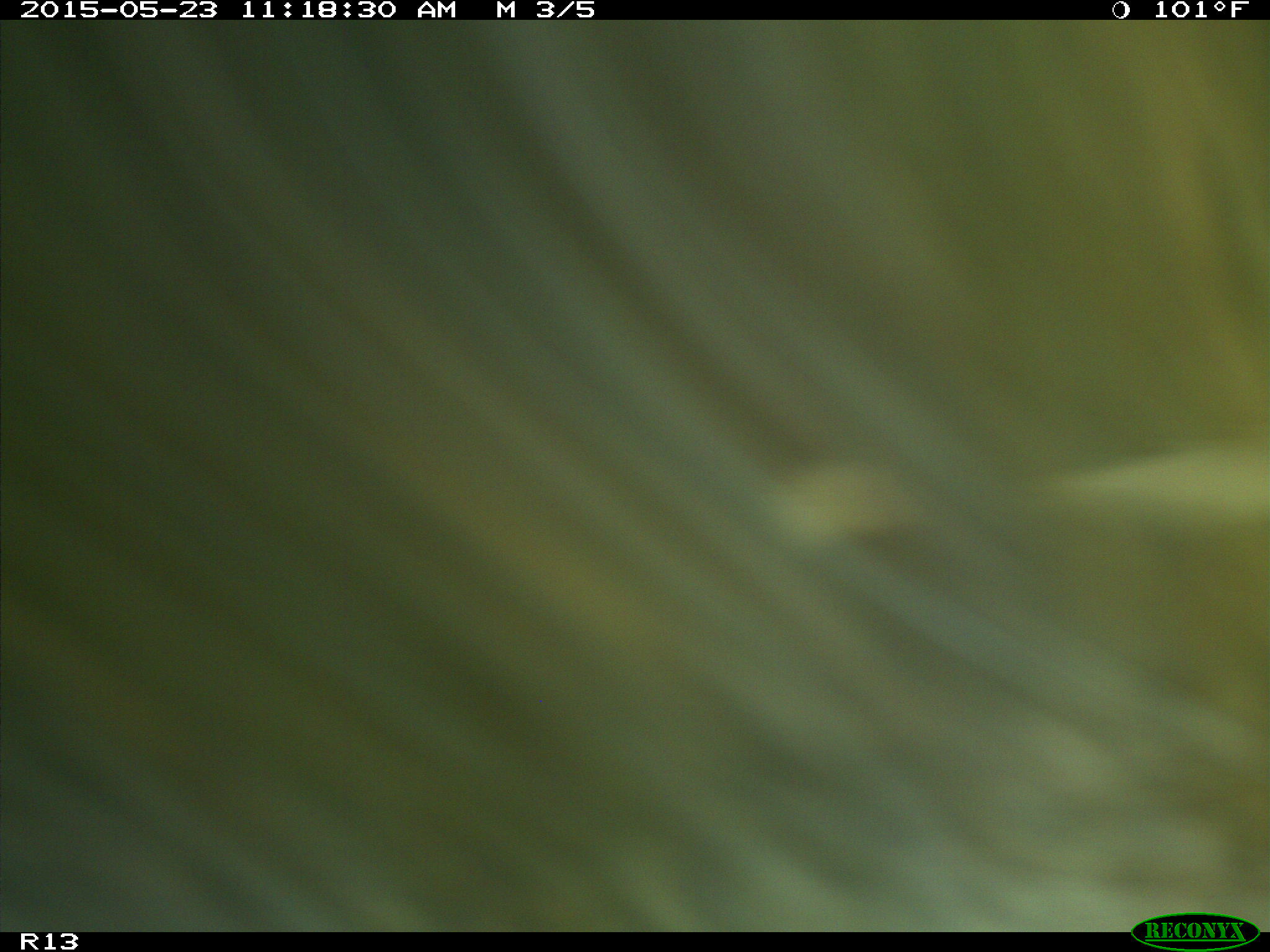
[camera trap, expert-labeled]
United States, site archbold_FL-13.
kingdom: Animalia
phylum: Chordata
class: Mammalia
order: Artiodactyla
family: Bovidae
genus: Bos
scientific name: Bos taurus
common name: domestic cow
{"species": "Bos taurus (domestic cow)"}